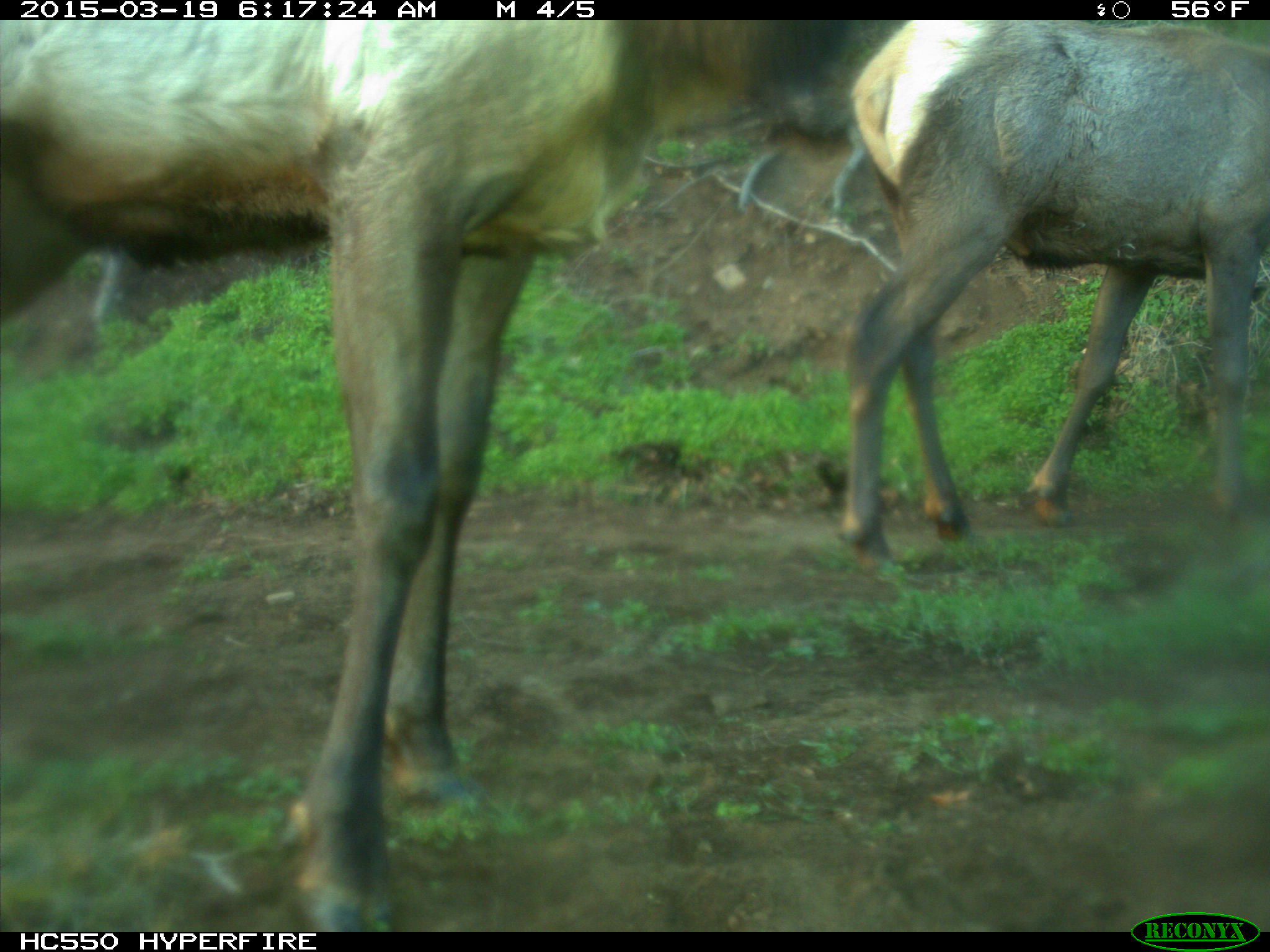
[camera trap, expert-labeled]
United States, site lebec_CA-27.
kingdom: Animalia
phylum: Chordata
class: Mammalia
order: Artiodactyla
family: Cervidae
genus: Cervus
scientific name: Cervus canadensis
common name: elk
Cervus canadensis (elk).